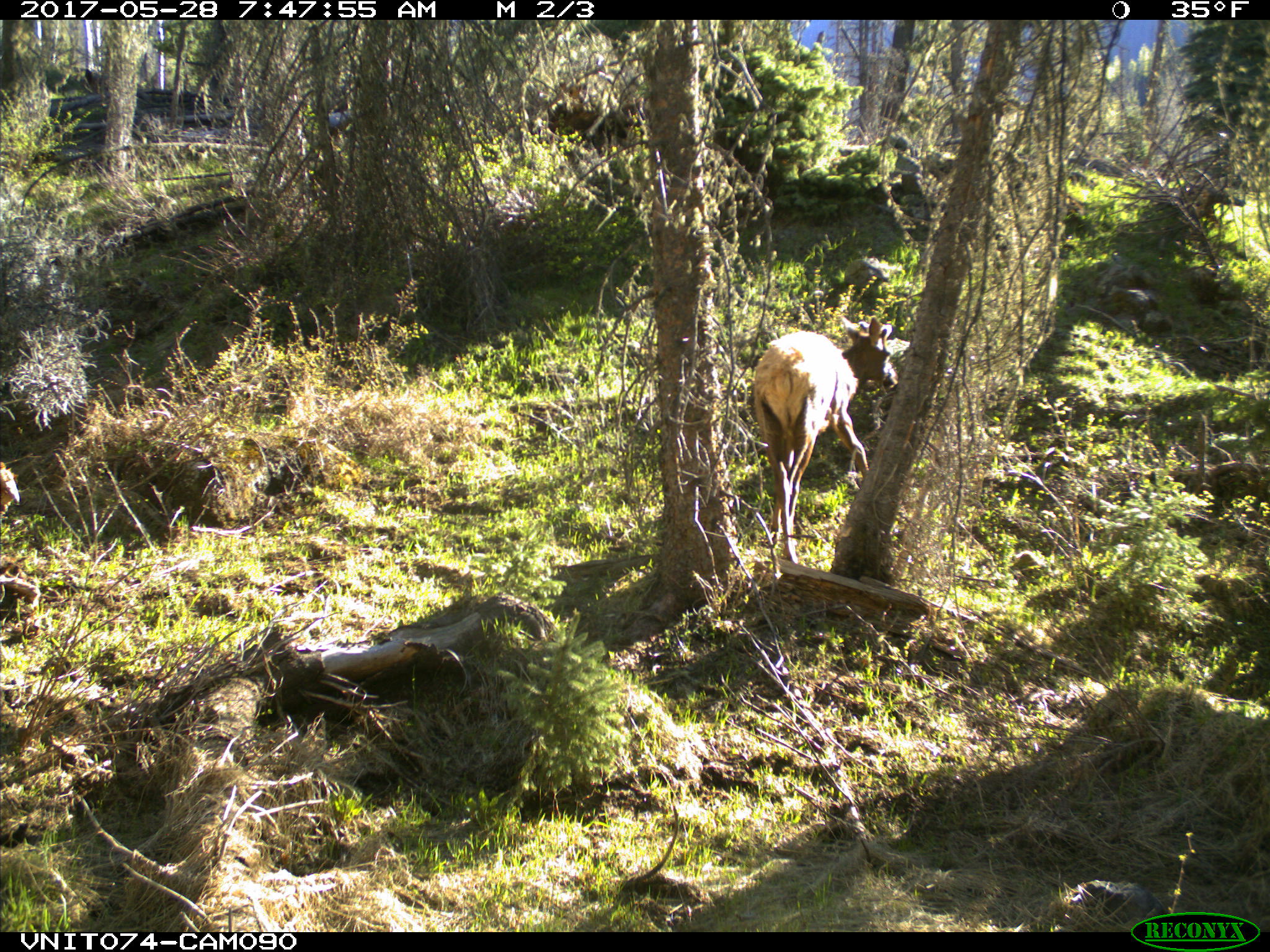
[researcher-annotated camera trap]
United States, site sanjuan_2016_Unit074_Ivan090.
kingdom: Animalia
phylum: Chordata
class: Mammalia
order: Artiodactyla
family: Cervidae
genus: Cervus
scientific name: Cervus elaphus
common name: red deer